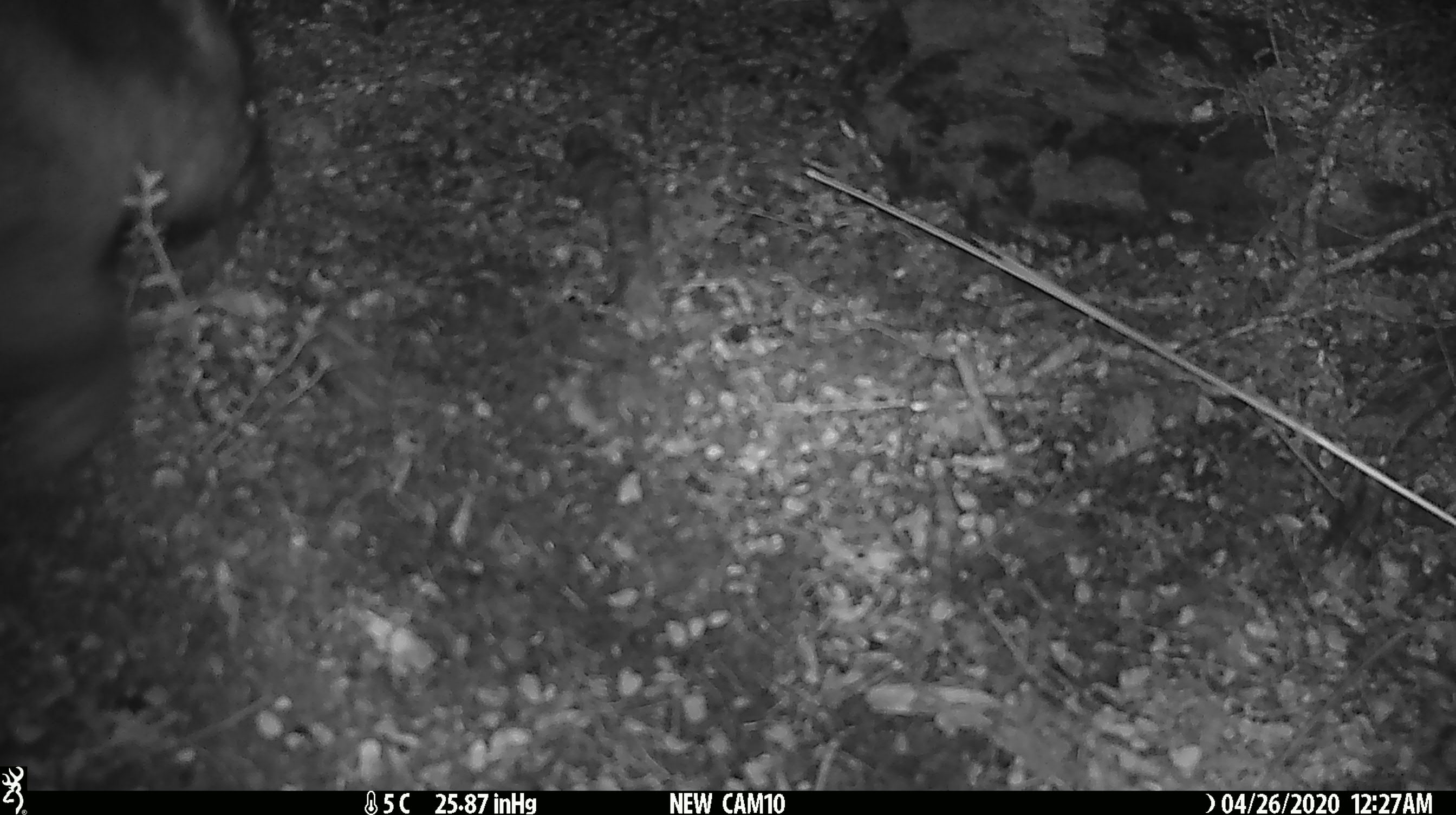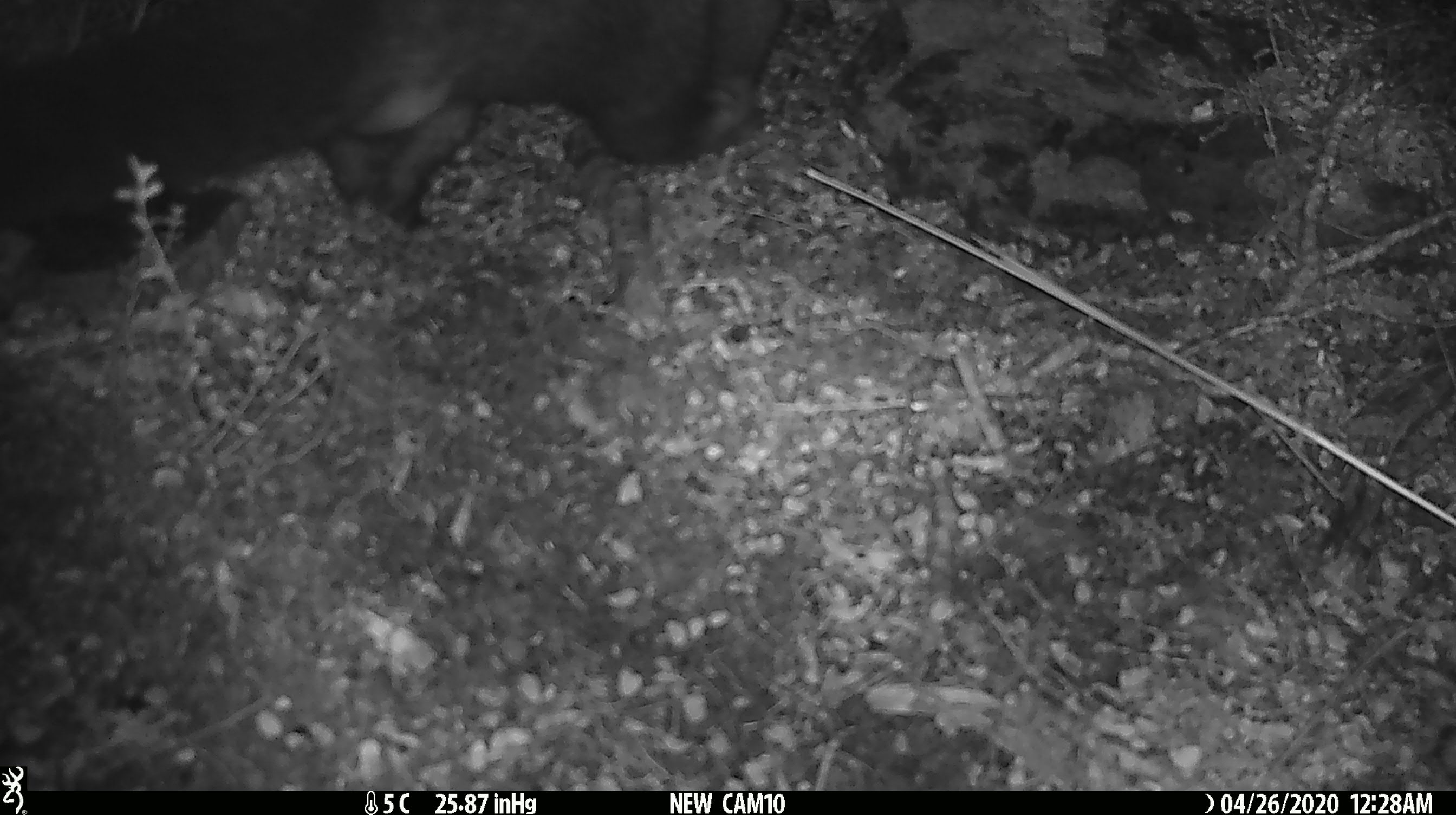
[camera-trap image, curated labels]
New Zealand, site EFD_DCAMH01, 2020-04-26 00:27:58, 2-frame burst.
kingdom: Animalia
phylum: Chordata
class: Mammalia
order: Diprotodontia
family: Phalangeridae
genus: Trichosurus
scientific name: Trichosurus vulpecula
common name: common brushtail possum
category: possum